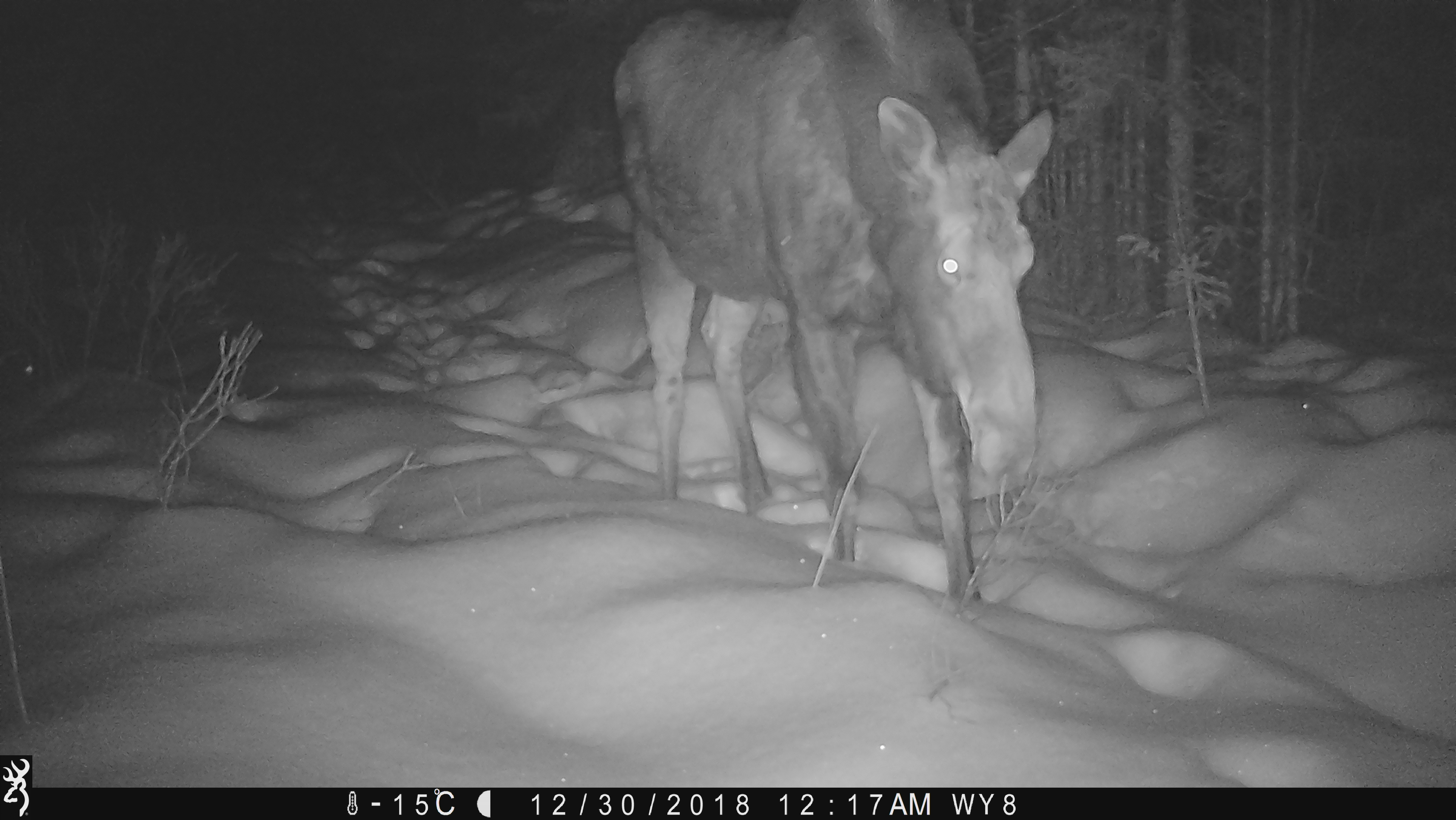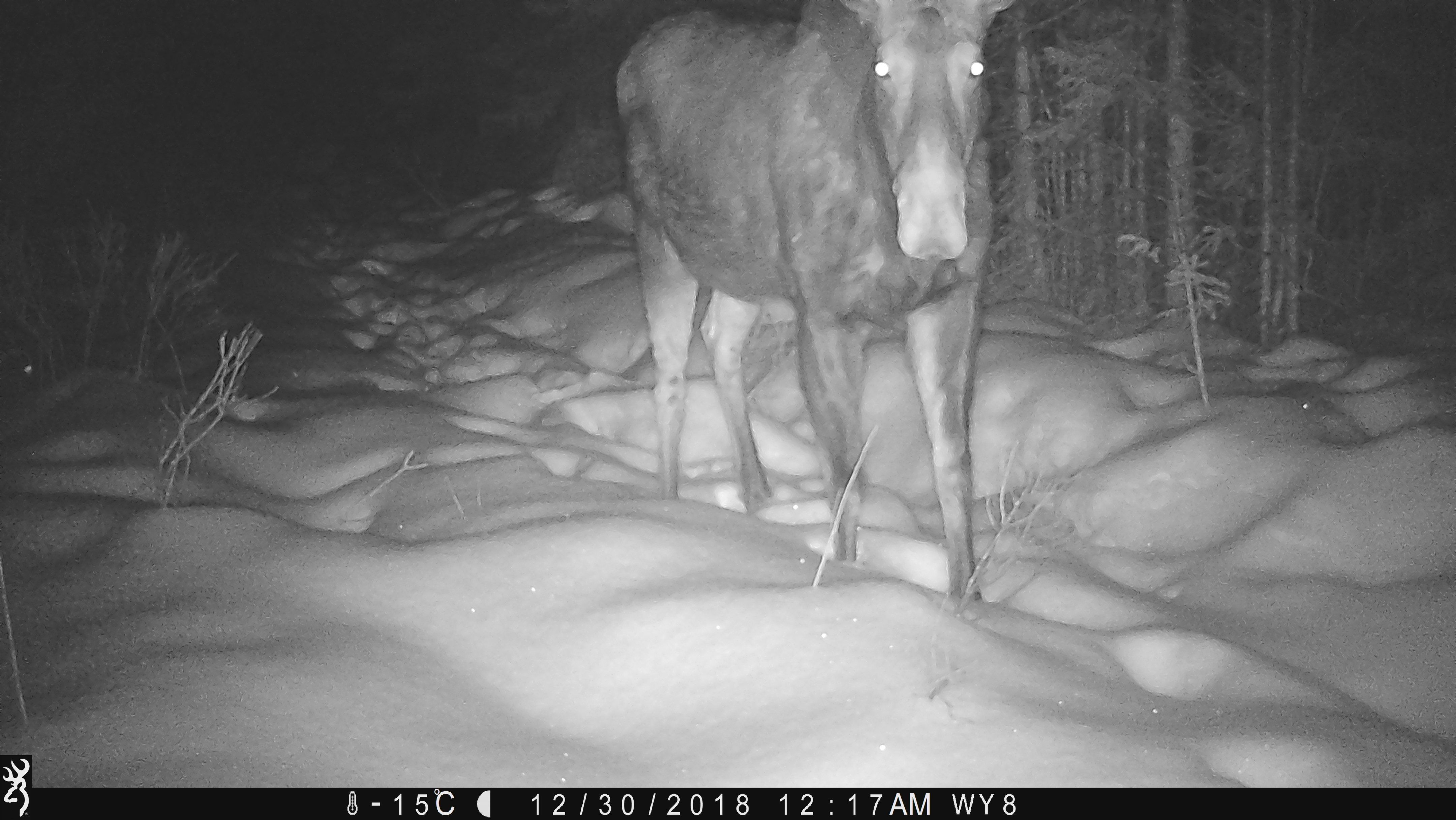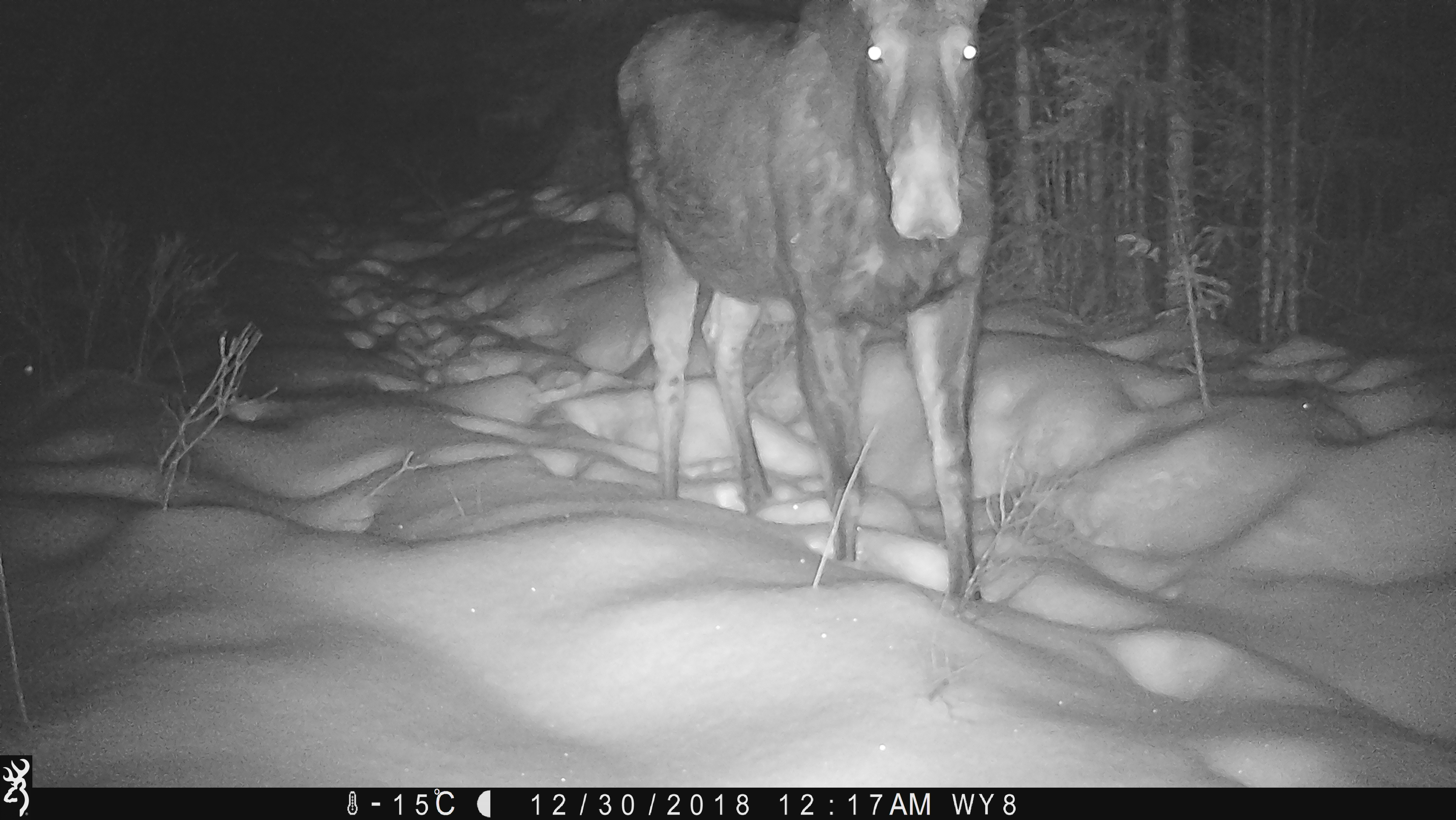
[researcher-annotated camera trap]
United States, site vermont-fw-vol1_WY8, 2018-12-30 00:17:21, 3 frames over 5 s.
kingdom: Animalia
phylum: Chordata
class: Mammalia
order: Artiodactyla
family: Cervidae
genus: Alces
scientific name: Alces alces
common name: moose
Moose (Alces alces).